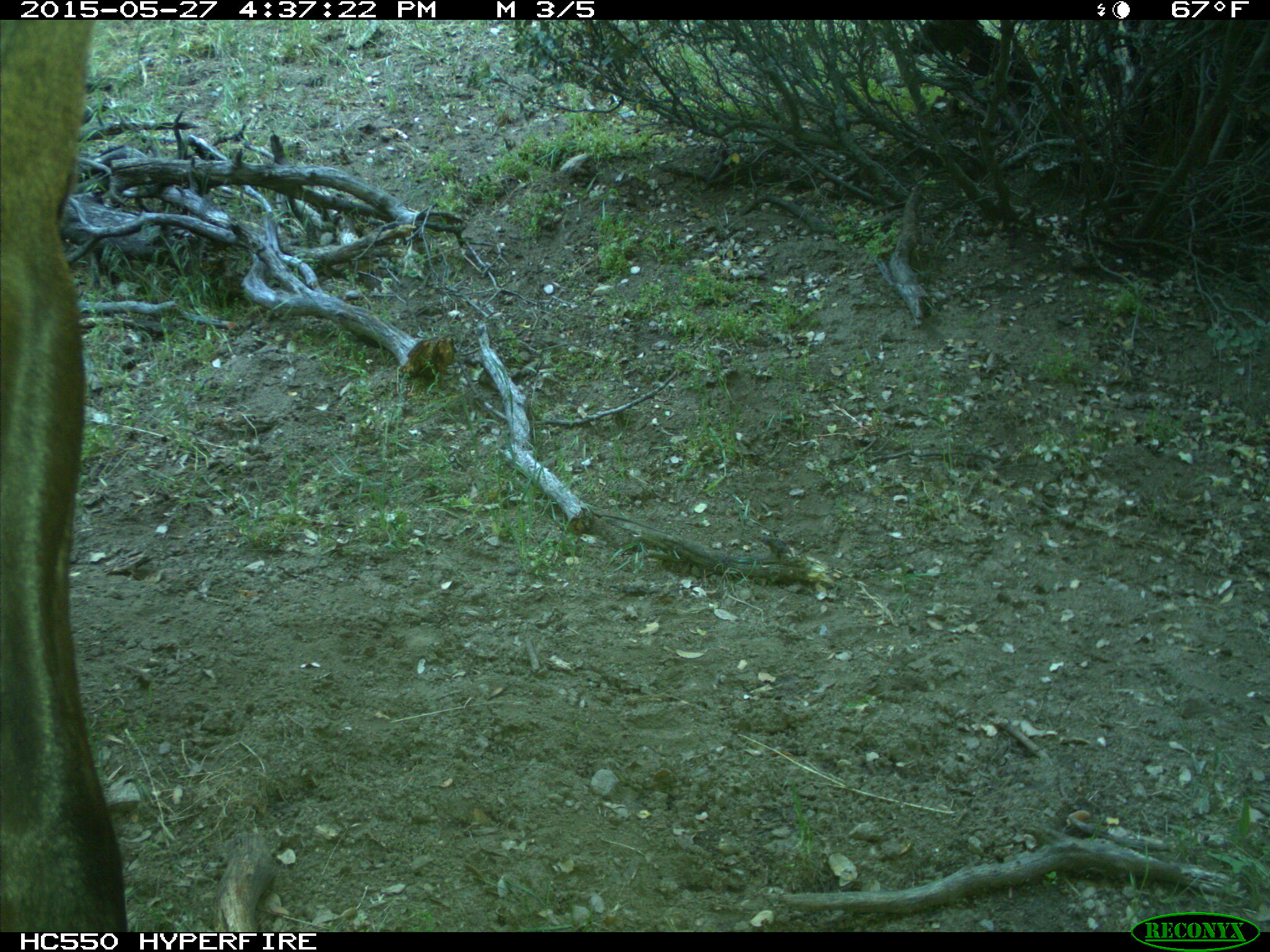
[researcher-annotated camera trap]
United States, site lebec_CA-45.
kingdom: Animalia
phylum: Chordata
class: Mammalia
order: Artiodactyla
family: Cervidae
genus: Cervus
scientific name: Cervus canadensis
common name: elk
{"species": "Cervus canadensis (elk)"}